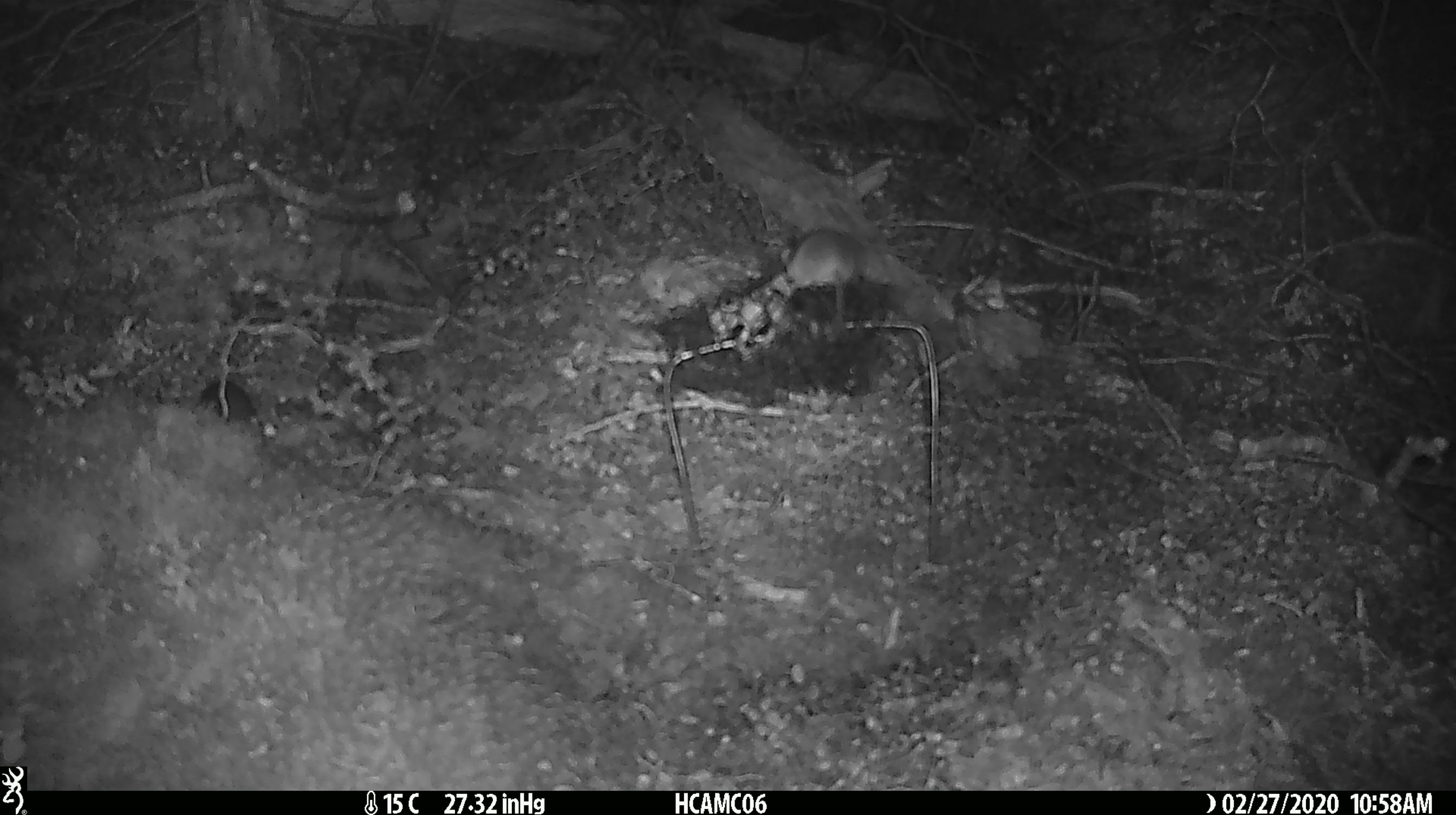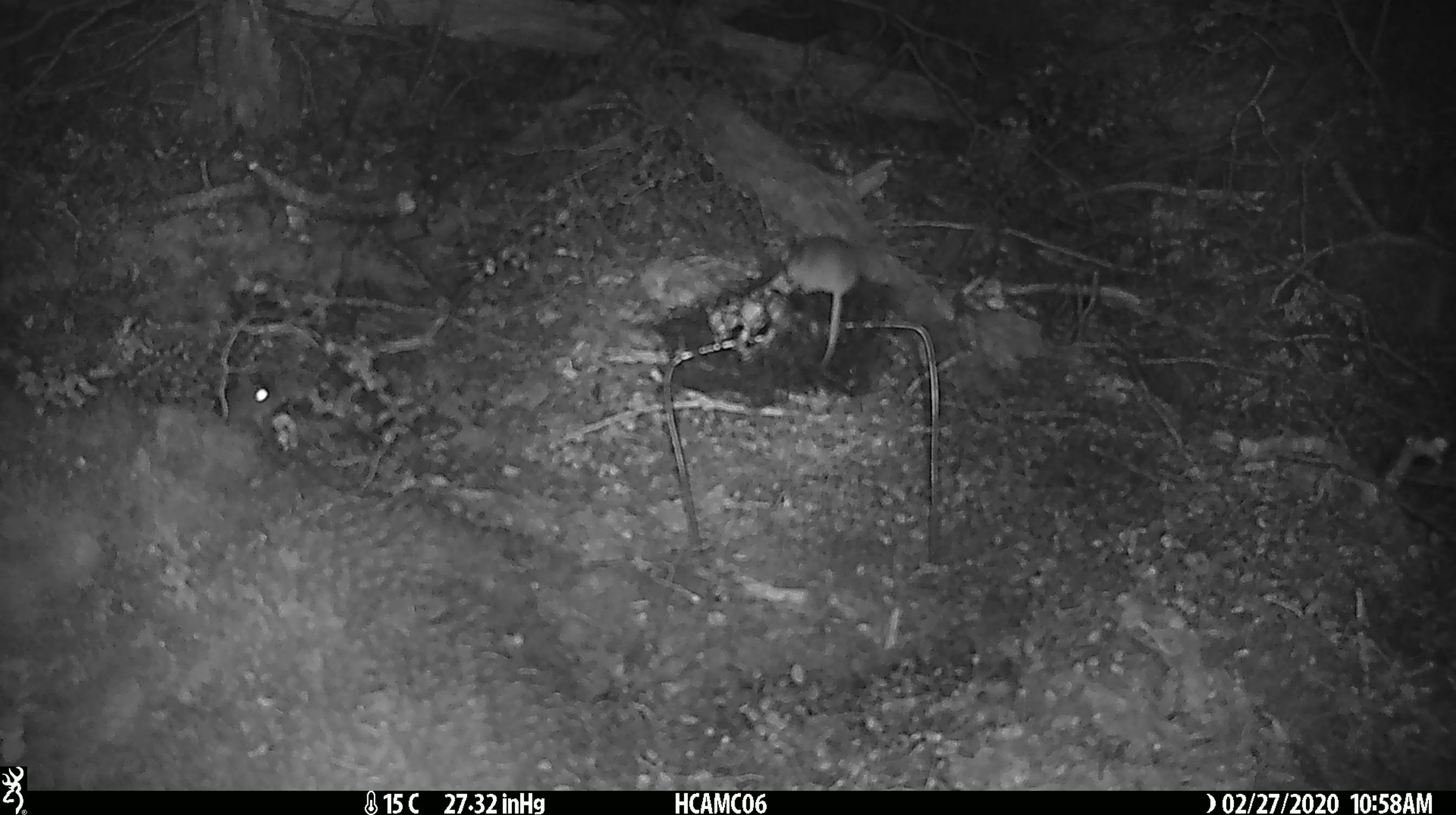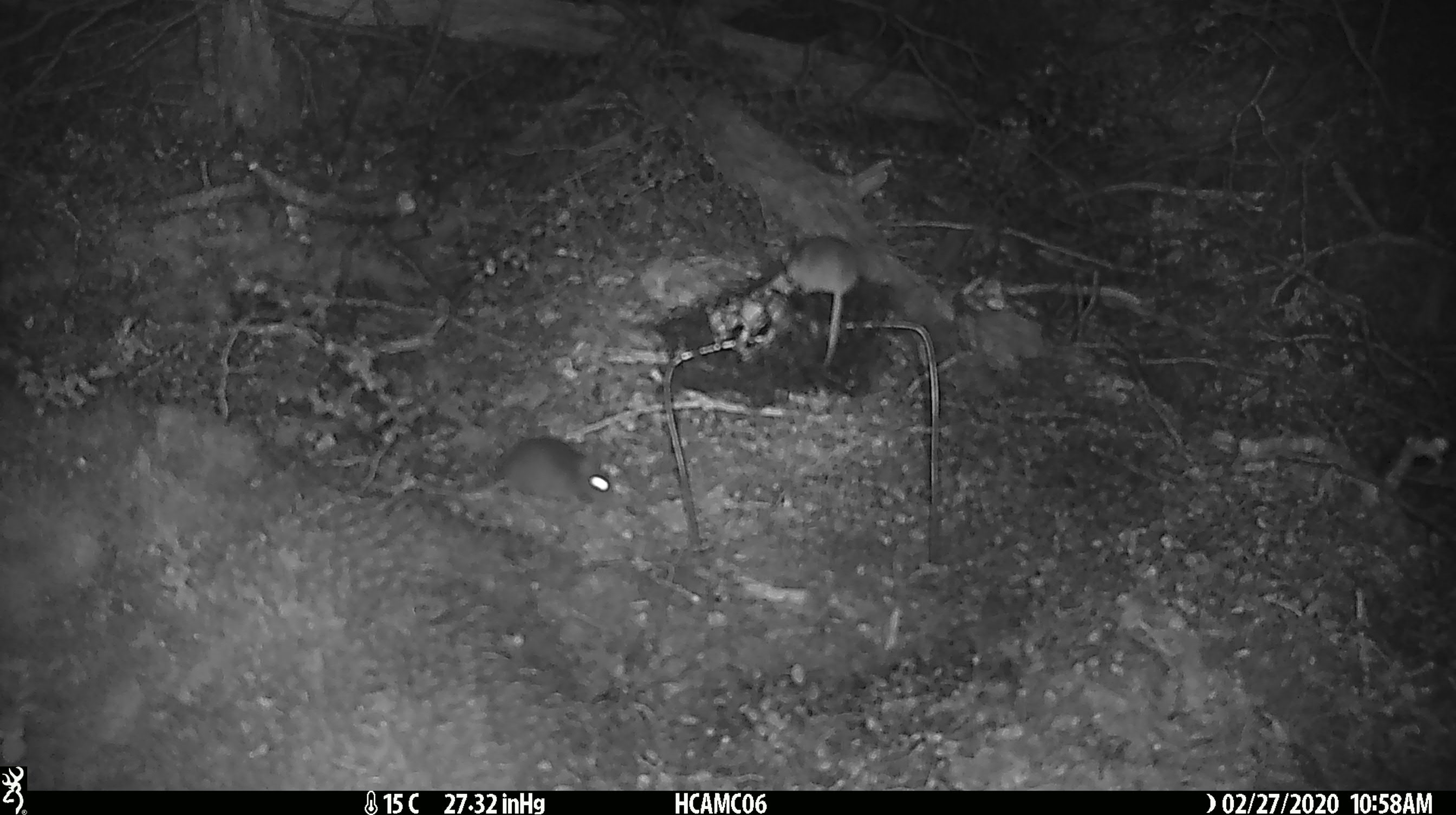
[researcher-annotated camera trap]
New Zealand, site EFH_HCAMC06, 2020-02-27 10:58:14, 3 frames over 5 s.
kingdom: Animalia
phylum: Chordata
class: Mammalia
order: Rodentia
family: Muridae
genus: Mus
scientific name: Mus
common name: mouse